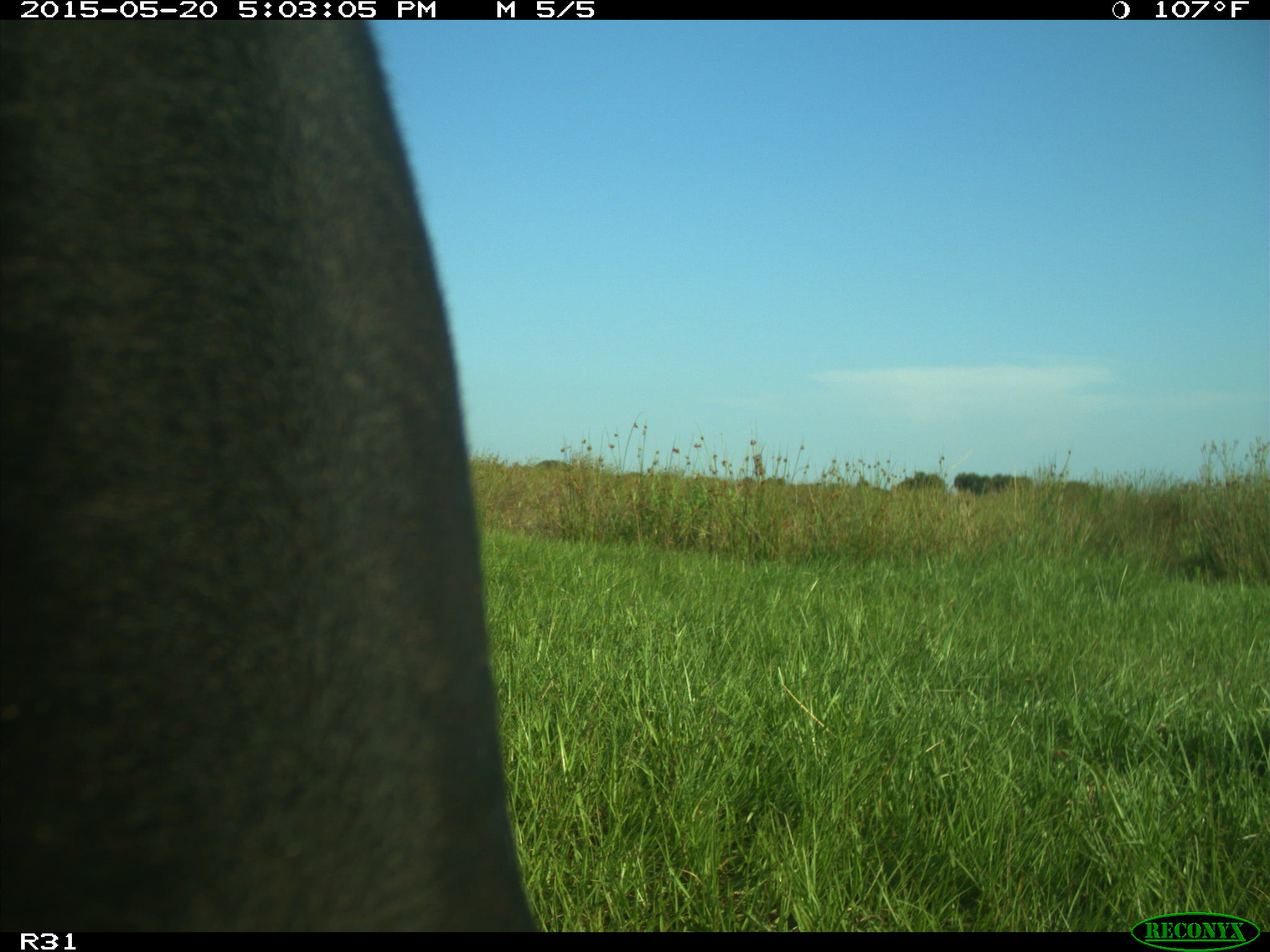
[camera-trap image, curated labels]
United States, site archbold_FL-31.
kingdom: Animalia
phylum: Chordata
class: Mammalia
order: Artiodactyla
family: Bovidae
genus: Bos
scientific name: Bos taurus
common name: domestic cow